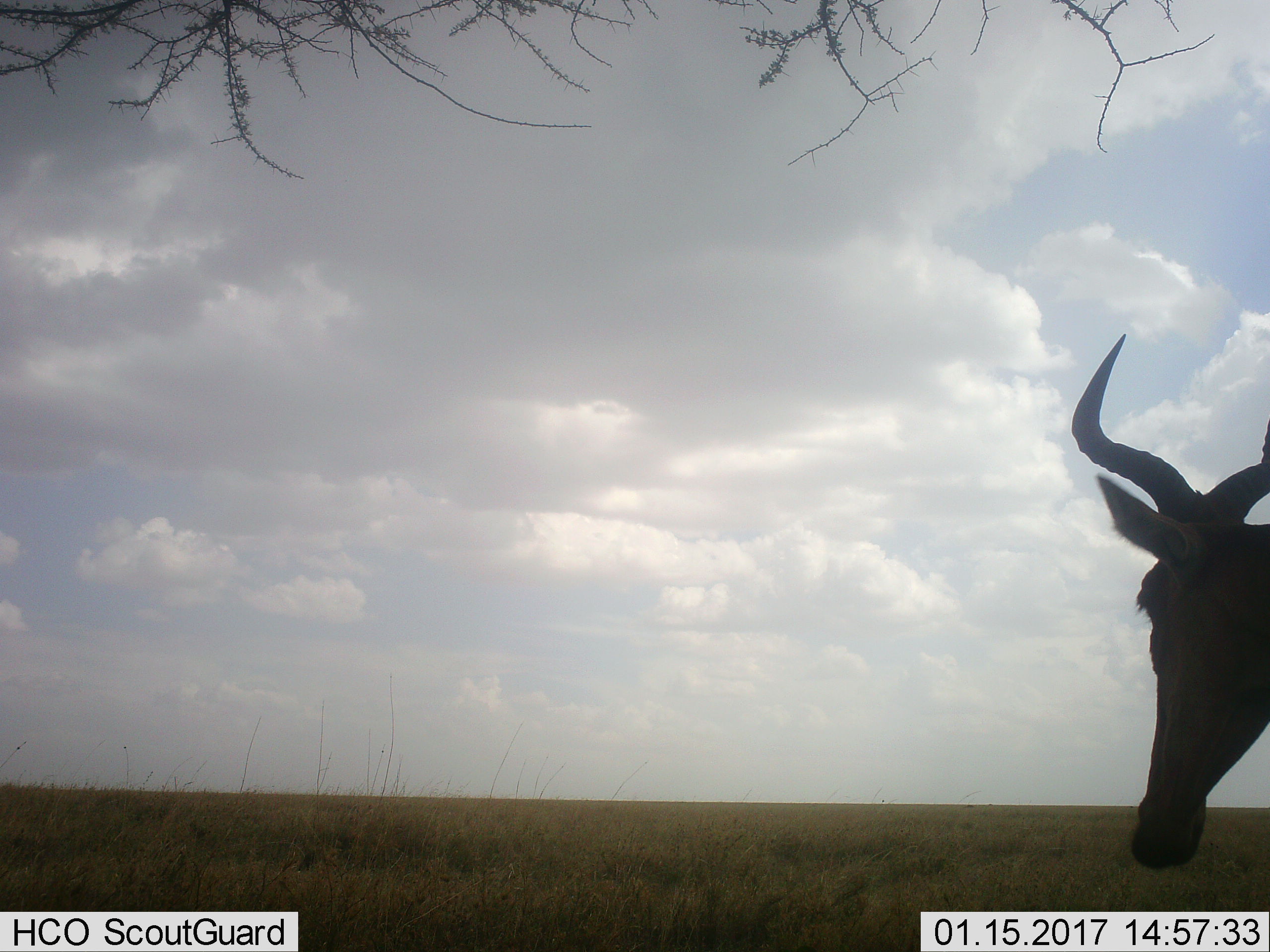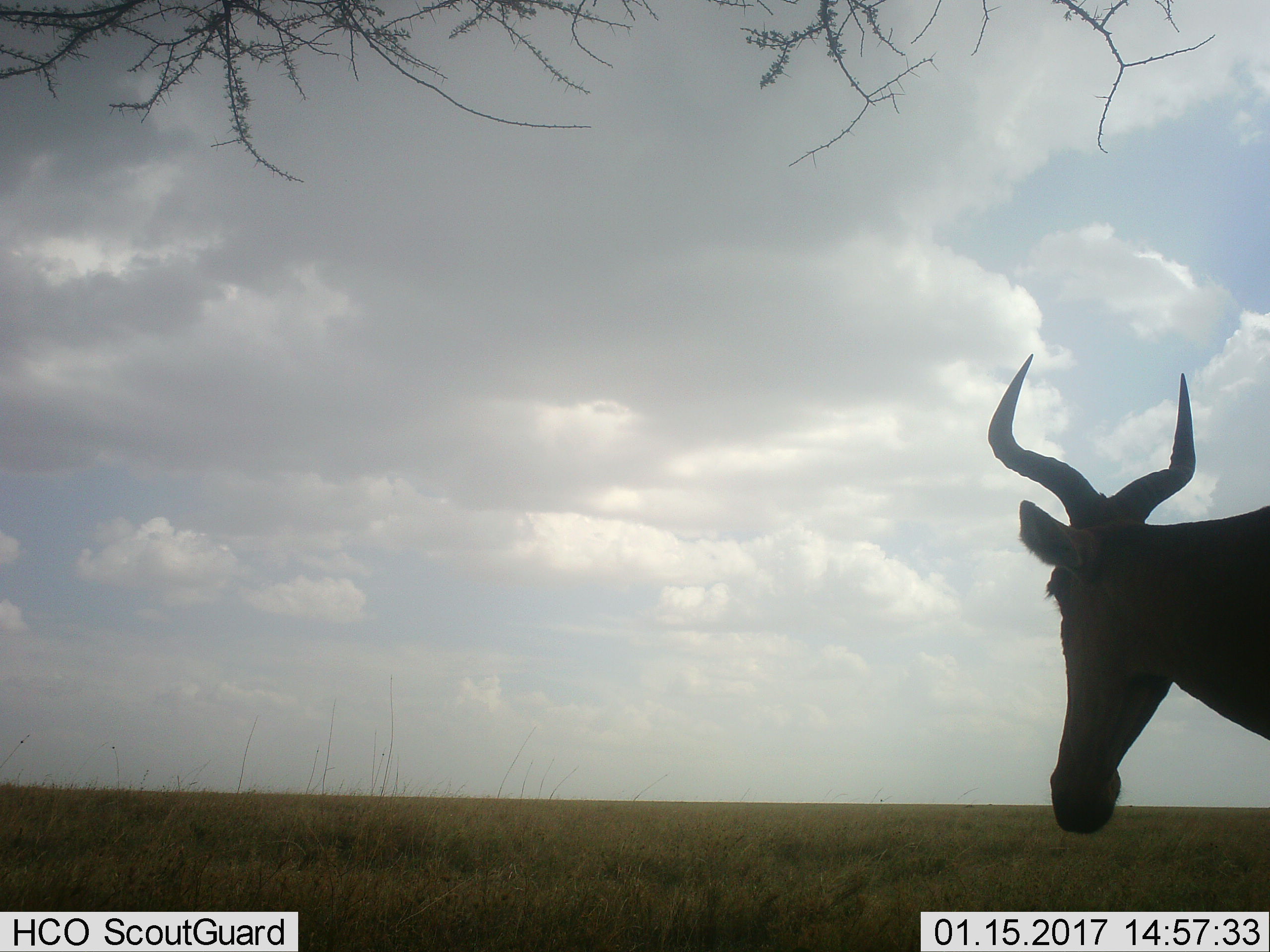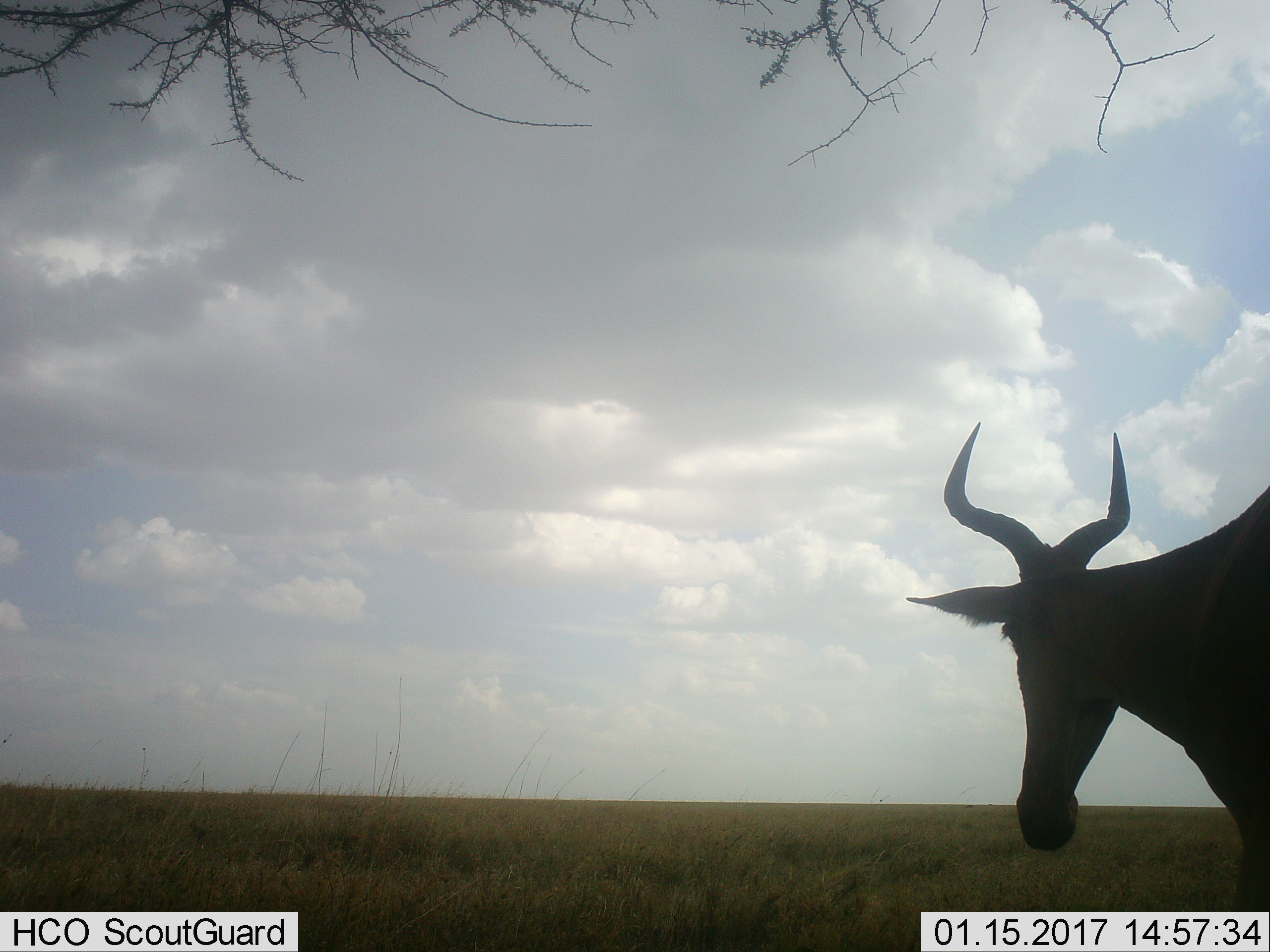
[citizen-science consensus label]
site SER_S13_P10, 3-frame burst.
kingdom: Animalia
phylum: Chordata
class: Mammalia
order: Artiodactyla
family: Bovidae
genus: Alcelaphus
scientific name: Alcelaphus buselaphus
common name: hartebeest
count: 1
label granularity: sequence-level